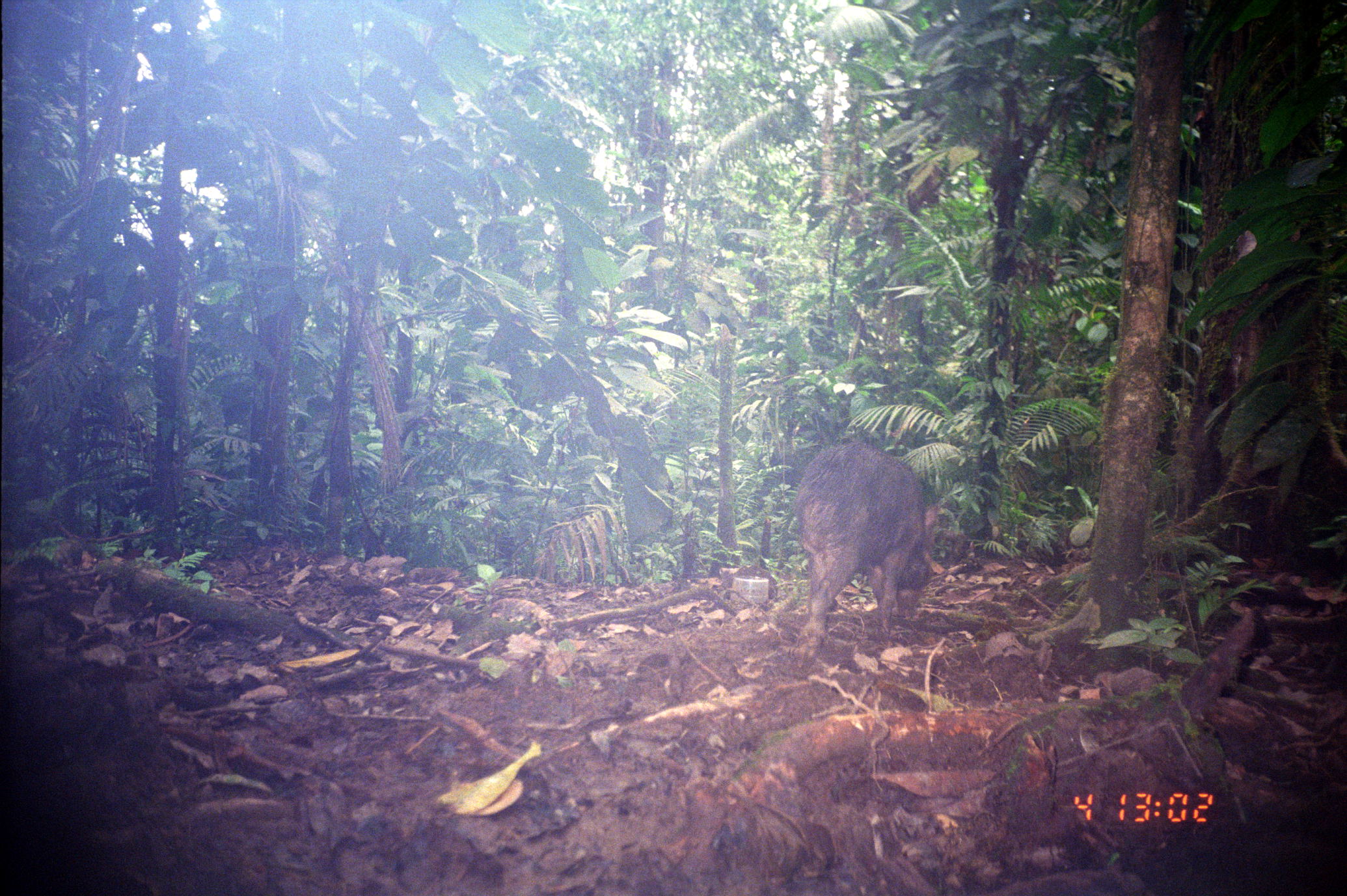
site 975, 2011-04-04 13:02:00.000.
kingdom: Animalia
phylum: Chordata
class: Mammalia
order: Artiodactyla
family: Tayassuidae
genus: Tayassu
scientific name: Tayassu pecari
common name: white-lipped peccary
Tayassu pecari (white-lipped peccary).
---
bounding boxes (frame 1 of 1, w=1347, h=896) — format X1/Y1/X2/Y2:
tayassu pecari: 793/436/946/671